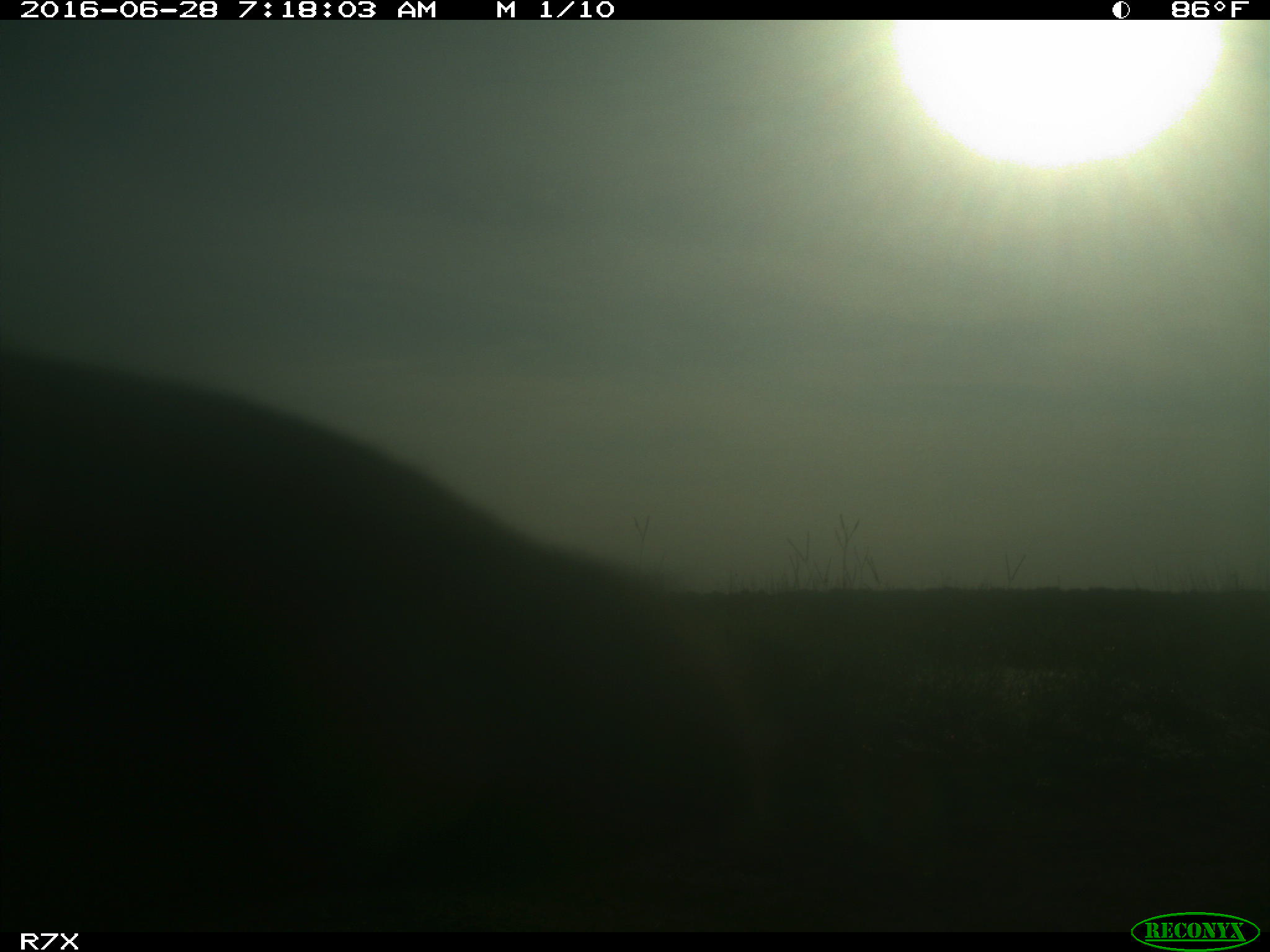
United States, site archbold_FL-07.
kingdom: Animalia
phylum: Chordata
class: Mammalia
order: Artiodactyla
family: Bovidae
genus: Bos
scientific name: Bos taurus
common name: domestic cow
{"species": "Bos taurus (domestic cow)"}